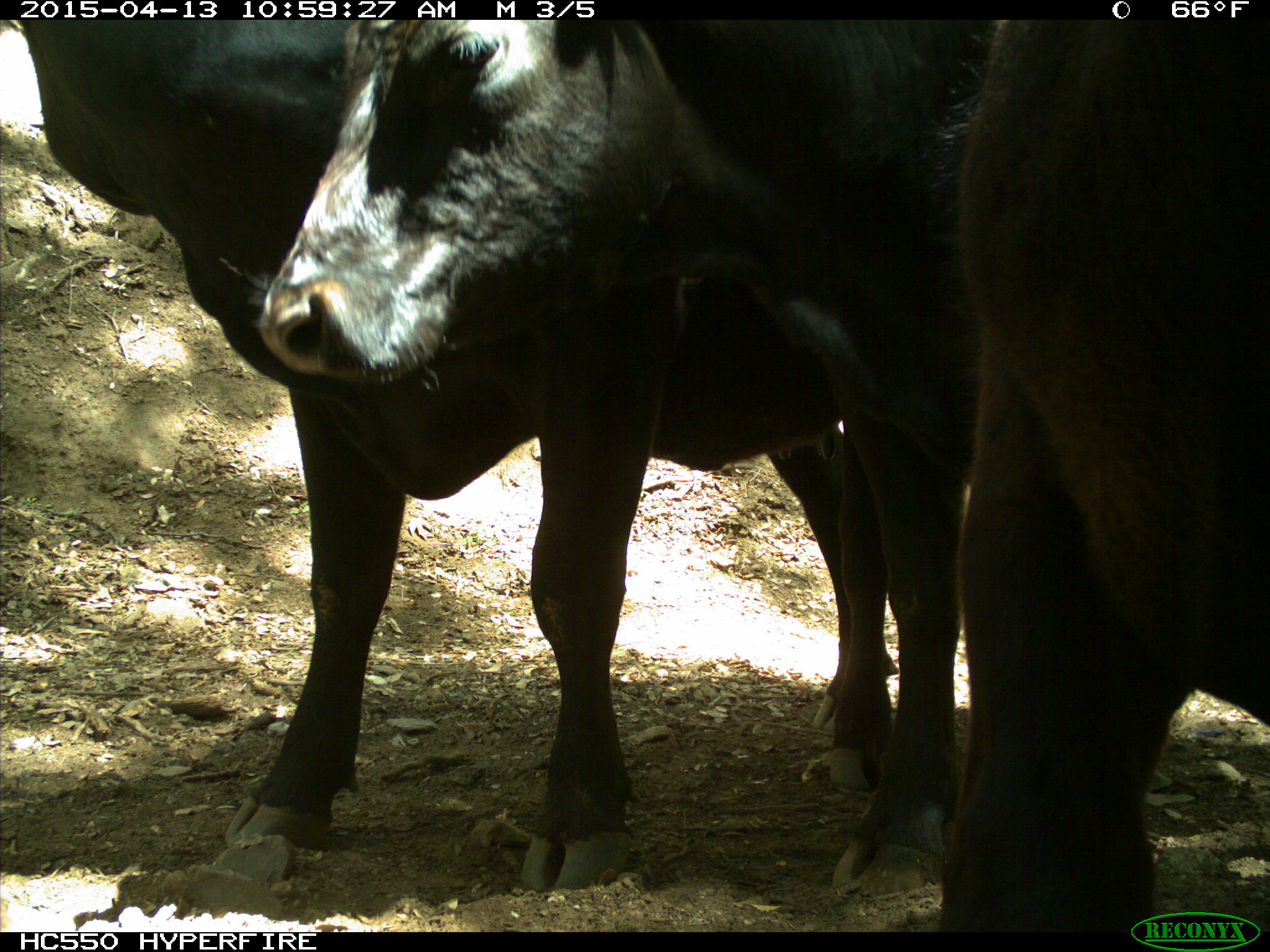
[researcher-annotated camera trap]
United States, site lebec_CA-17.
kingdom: Animalia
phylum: Chordata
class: Mammalia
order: Artiodactyla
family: Bovidae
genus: Bos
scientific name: Bos taurus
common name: domestic cow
Bos taurus (domestic cow).